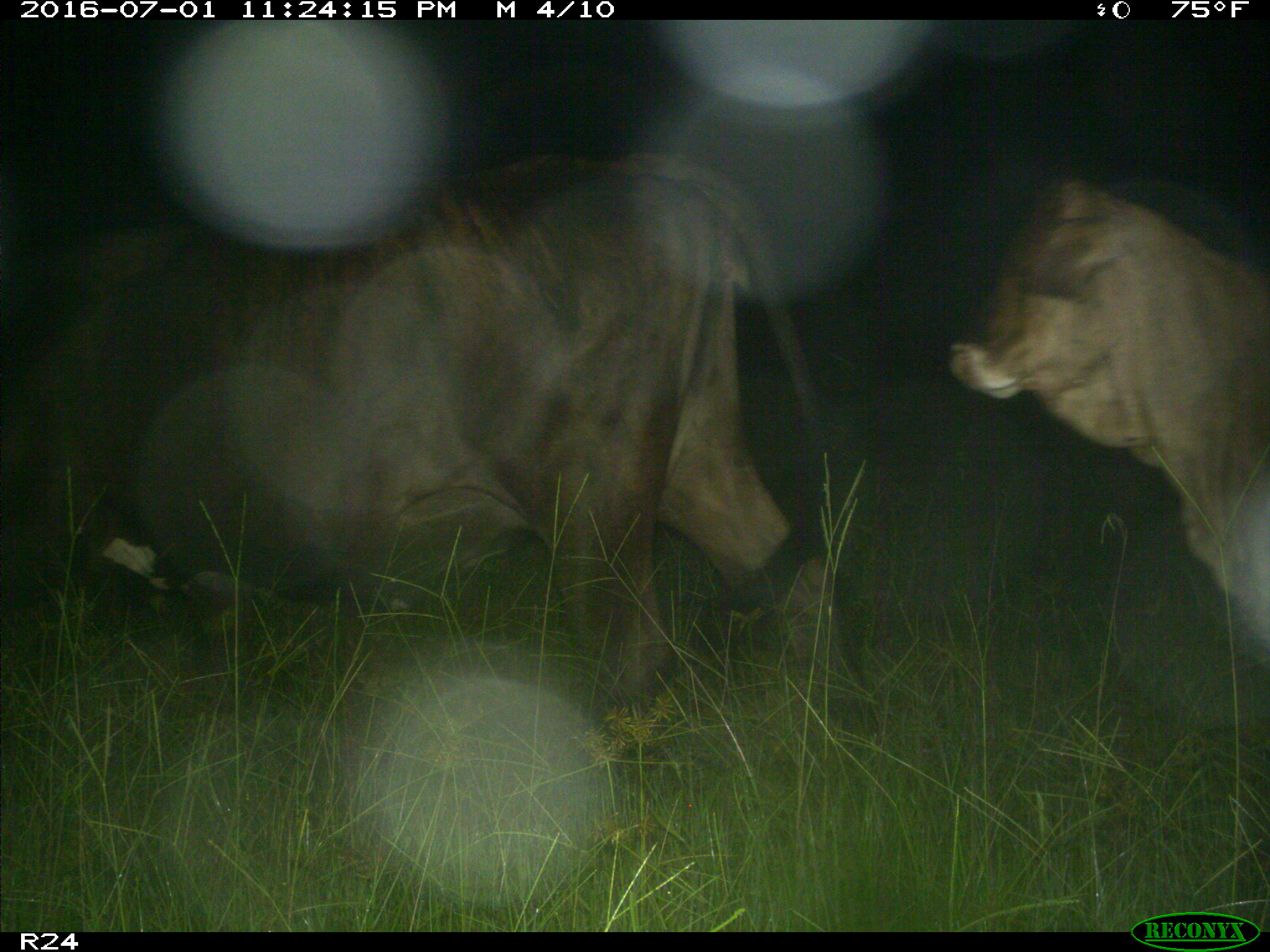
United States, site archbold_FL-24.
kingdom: Animalia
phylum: Chordata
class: Mammalia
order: Artiodactyla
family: Bovidae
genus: Bos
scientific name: Bos taurus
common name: domestic cow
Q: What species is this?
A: Bos taurus (domestic cow).